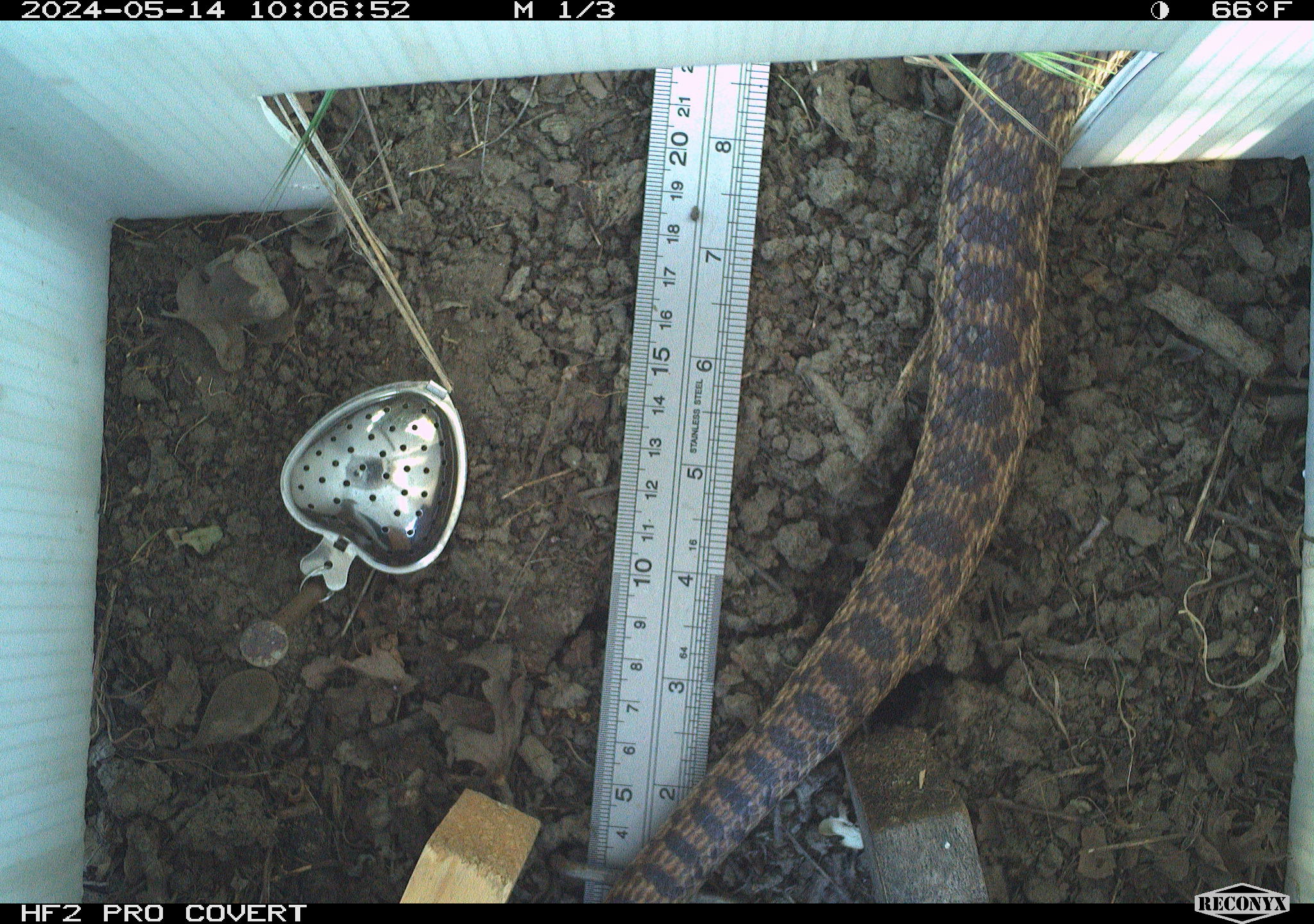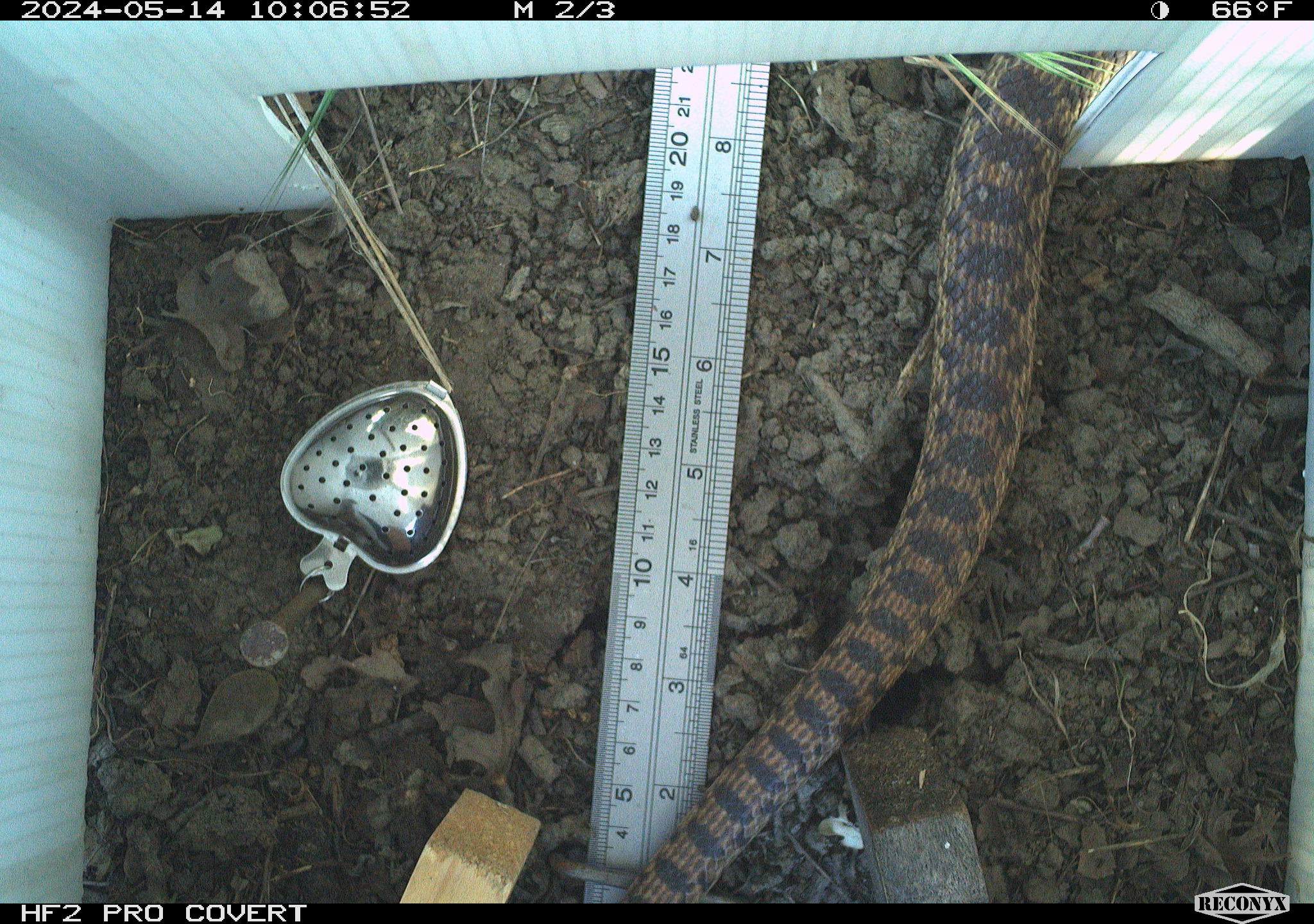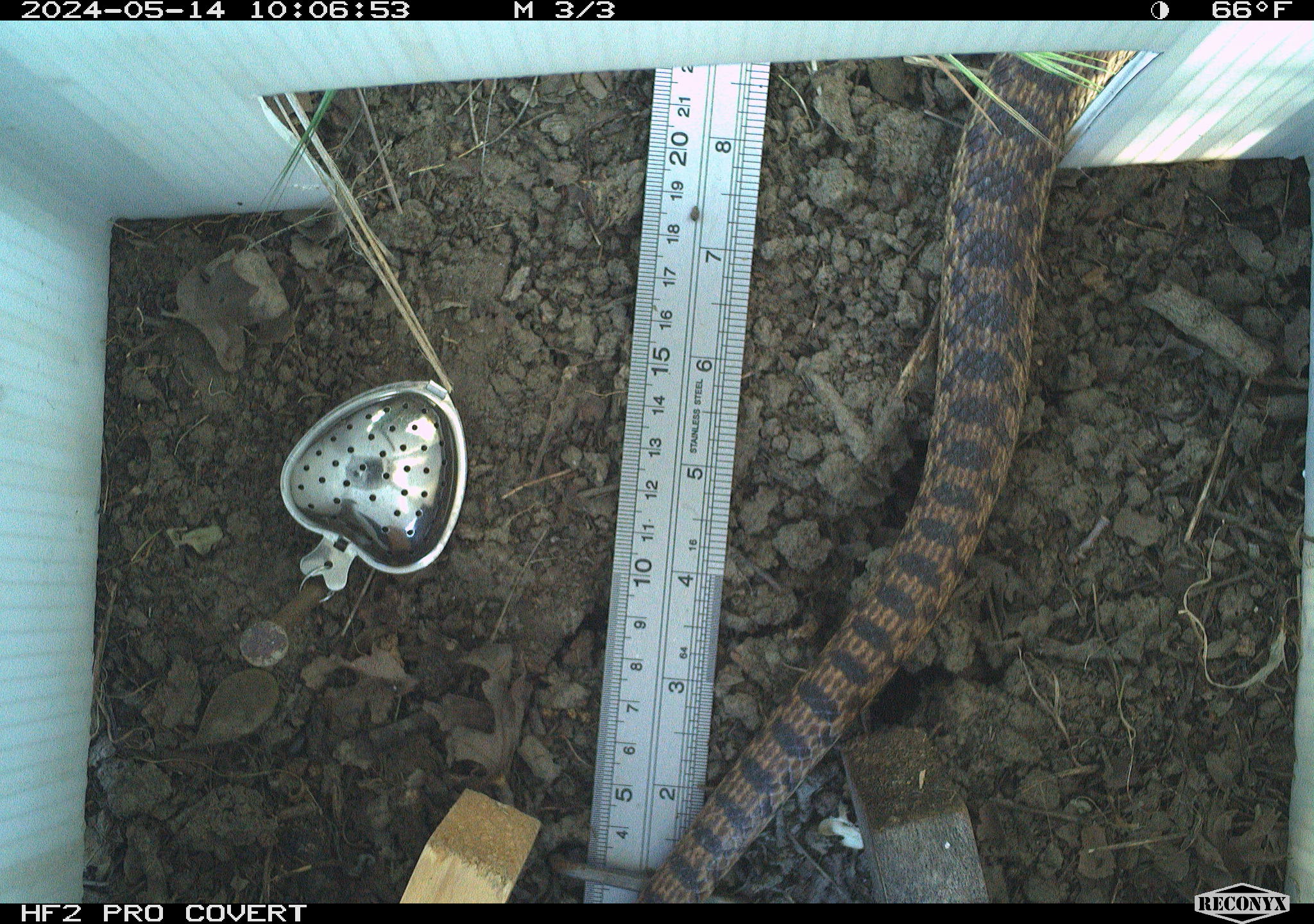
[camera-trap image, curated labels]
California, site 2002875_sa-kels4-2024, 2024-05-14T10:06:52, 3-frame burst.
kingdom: Animalia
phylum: Chordata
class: Reptilia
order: Squamata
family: Colubridae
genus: Pituophis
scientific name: Pituophis catenifer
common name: gophersnake